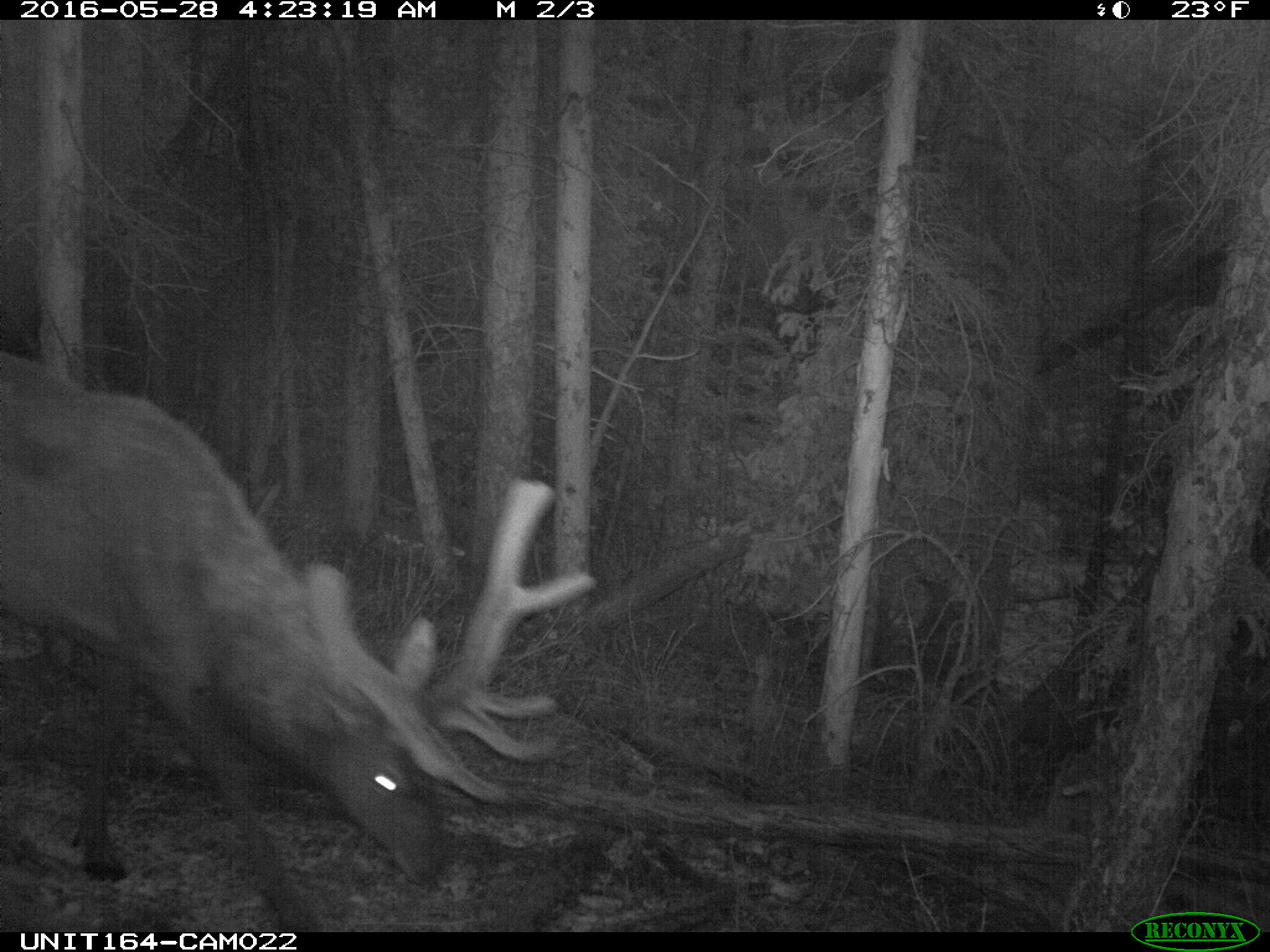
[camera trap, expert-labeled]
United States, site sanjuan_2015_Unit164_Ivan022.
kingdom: Animalia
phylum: Chordata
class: Mammalia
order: Artiodactyla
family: Cervidae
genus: Cervus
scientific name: Cervus elaphus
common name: red deer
Cervus elaphus (red deer).